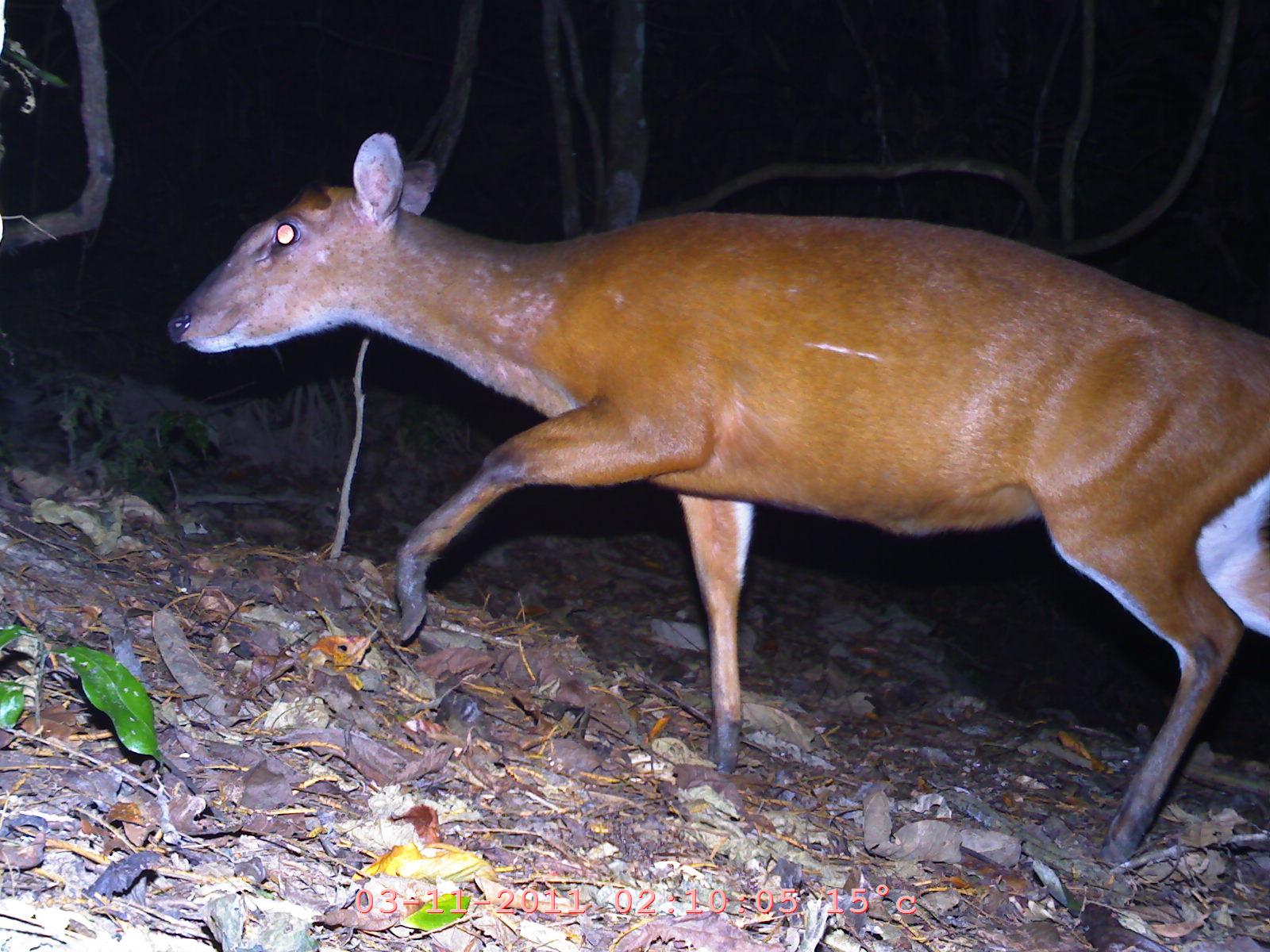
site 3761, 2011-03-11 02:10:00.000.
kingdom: Animalia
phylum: Chordata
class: Mammalia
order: Artiodactyla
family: Cervidae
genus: Muntiacus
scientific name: Muntiacus muntjak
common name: southern red muntjac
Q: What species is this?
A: Muntiacus muntjak (southern red muntjac).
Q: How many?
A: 1.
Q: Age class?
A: Adult.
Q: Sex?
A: Female.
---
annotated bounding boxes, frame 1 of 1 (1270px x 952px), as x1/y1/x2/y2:
muntiacus muntjak: 166/132/1270/858